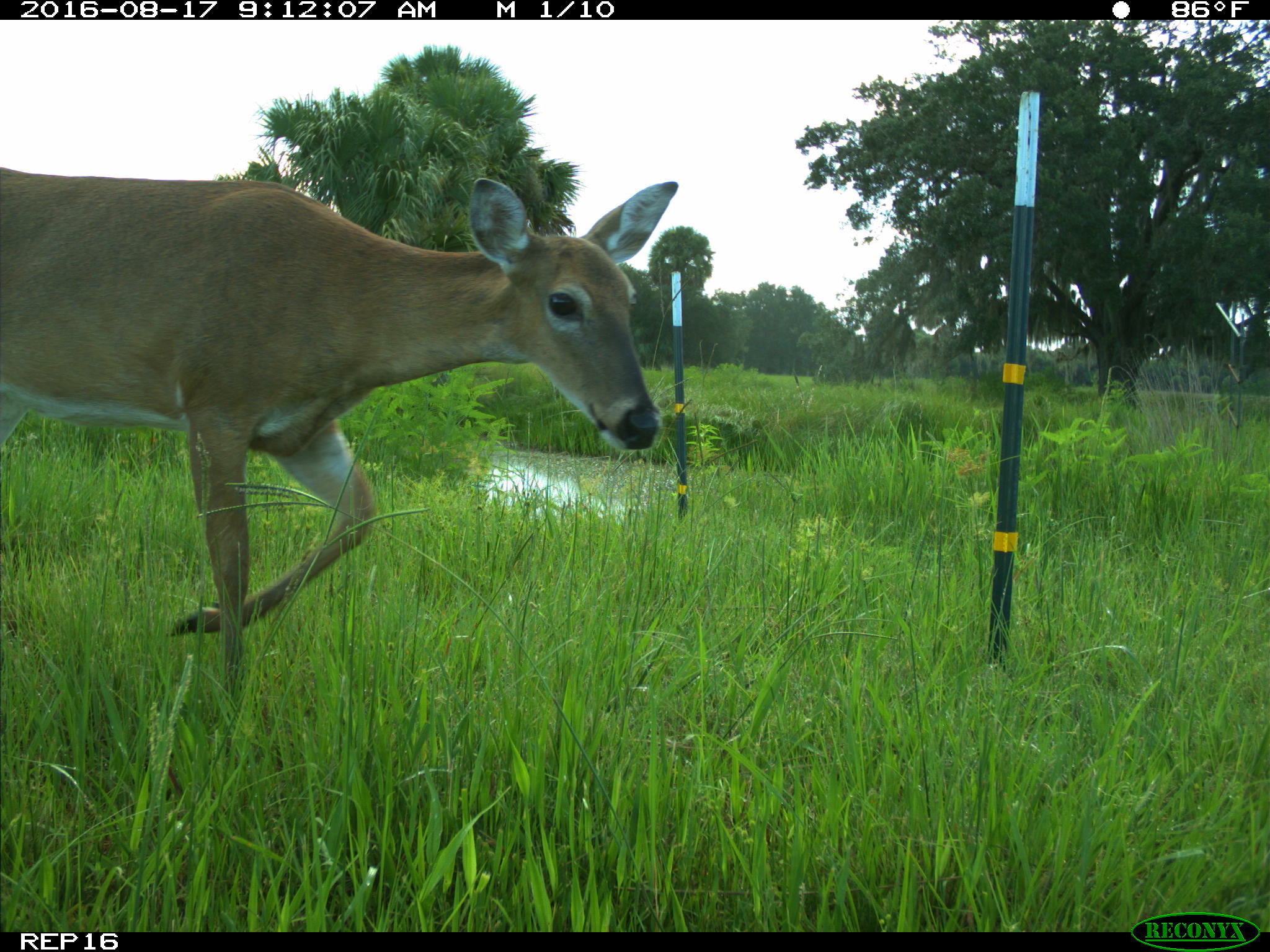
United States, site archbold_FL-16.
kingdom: Animalia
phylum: Chordata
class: Mammalia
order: Artiodactyla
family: Cervidae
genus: Odocoileus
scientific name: Odocoileus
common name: deer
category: unidentified deer